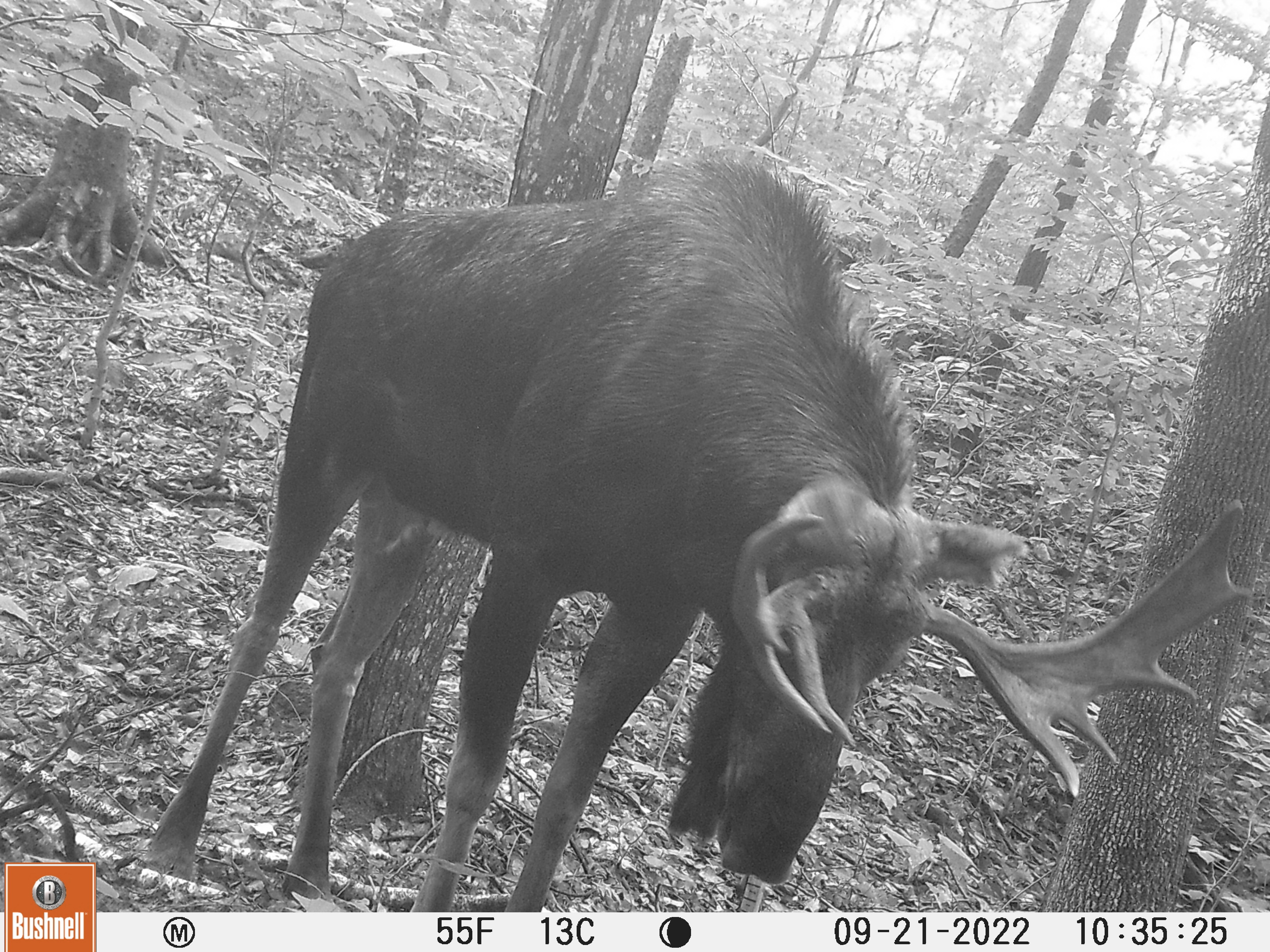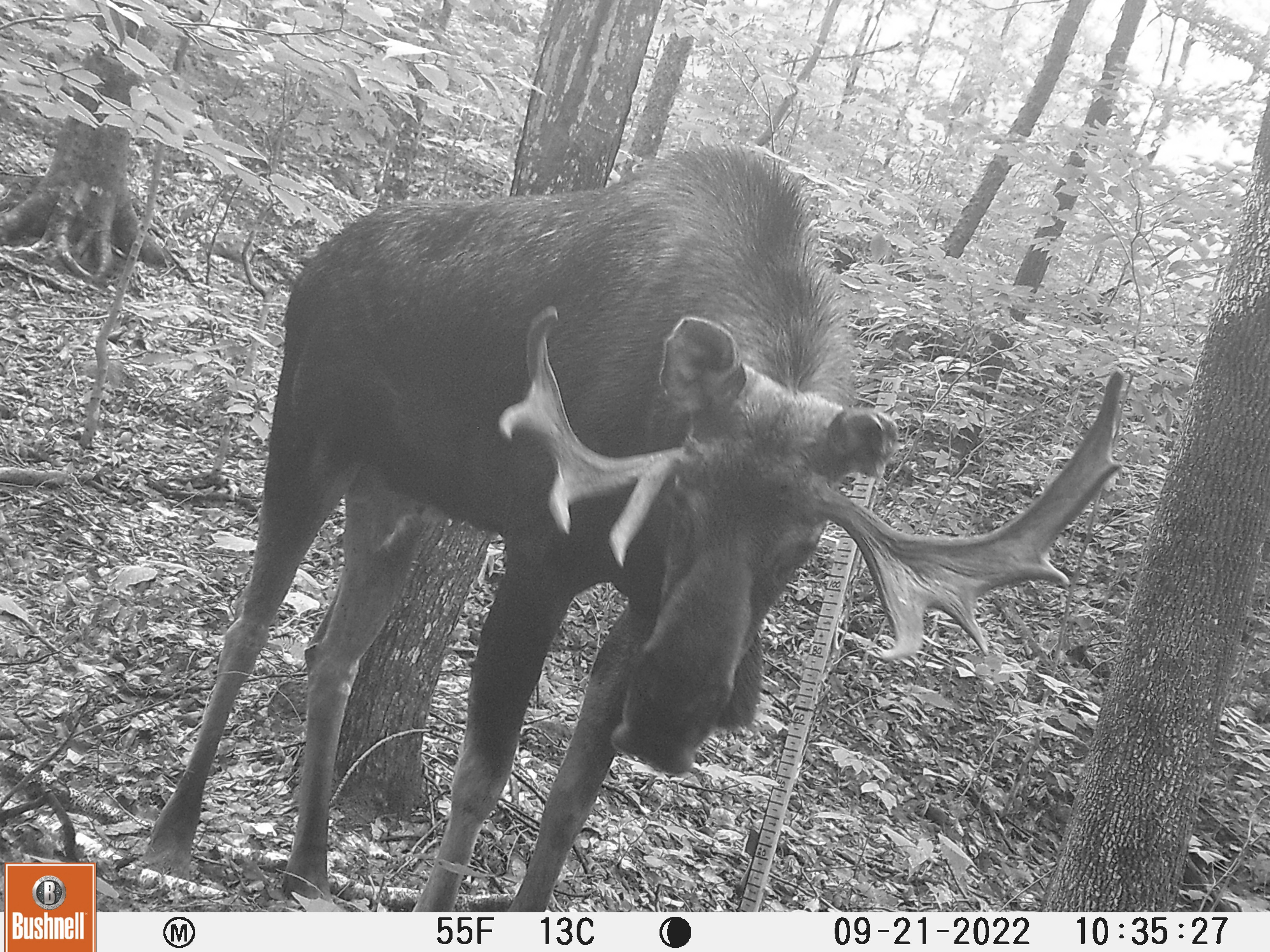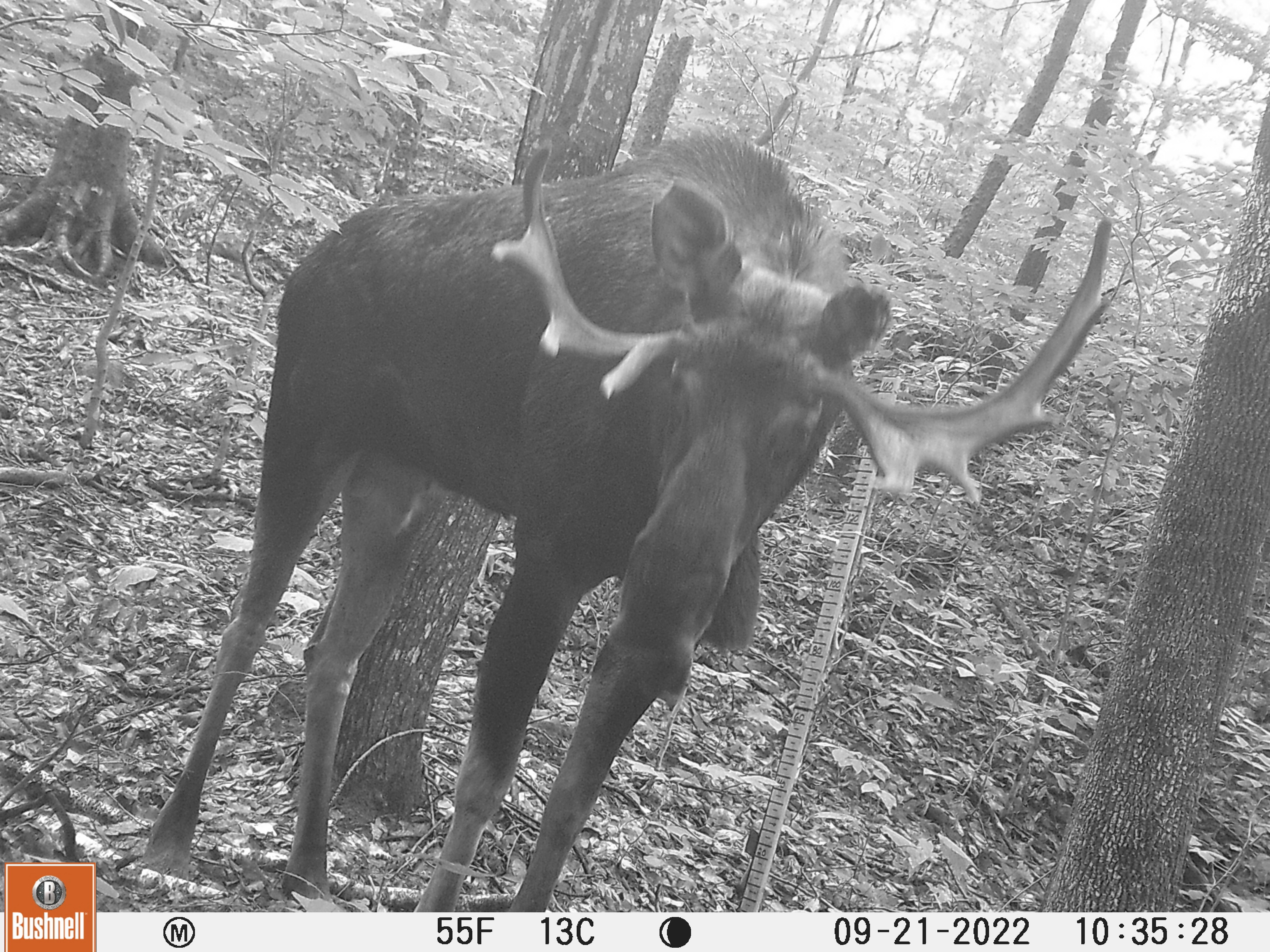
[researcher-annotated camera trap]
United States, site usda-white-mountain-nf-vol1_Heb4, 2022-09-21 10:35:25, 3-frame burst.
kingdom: Animalia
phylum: Chordata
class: Mammalia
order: Artiodactyla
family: Cervidae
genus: Alces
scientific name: Alces alces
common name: moose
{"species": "moose (Alces alces)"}